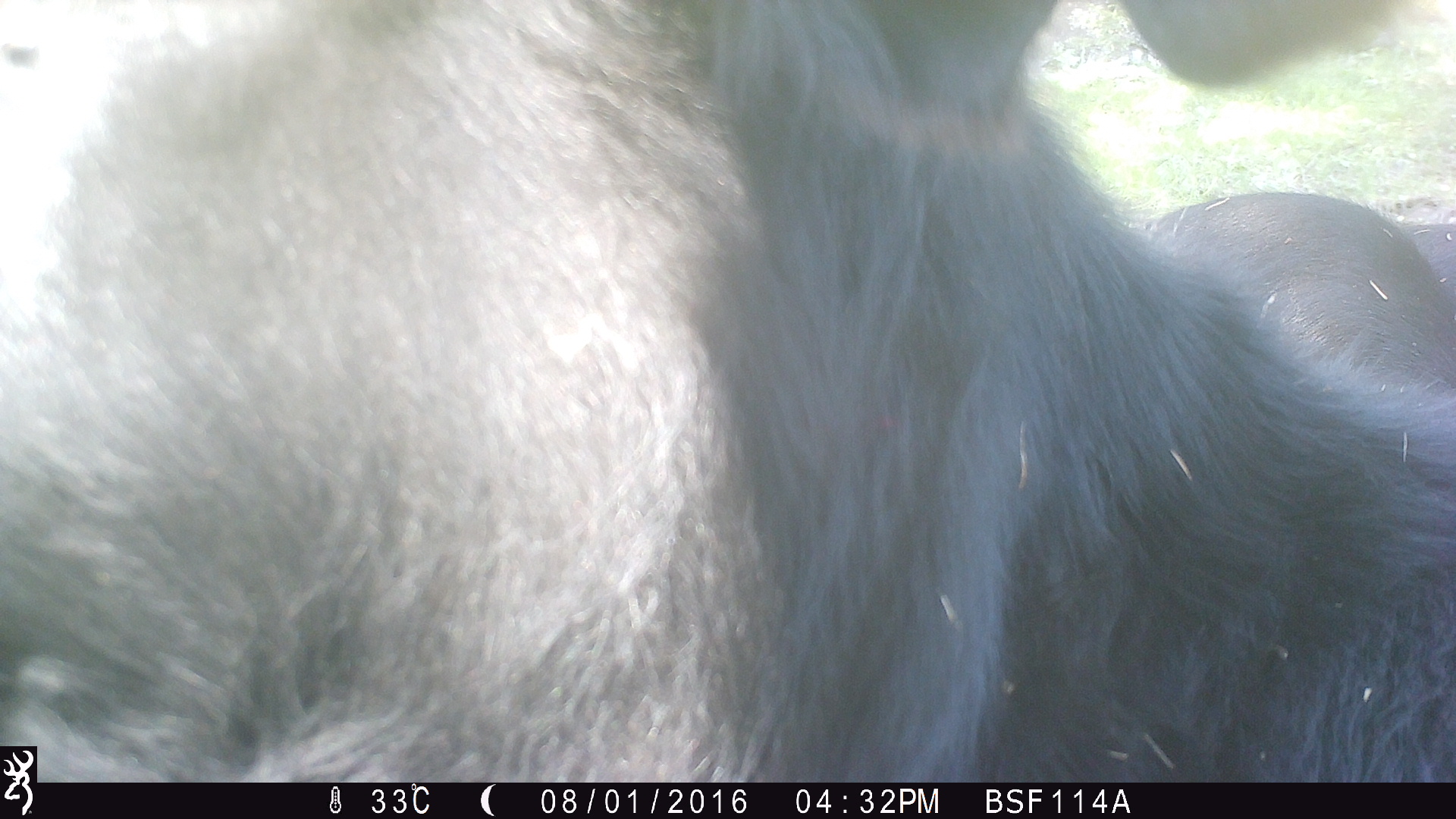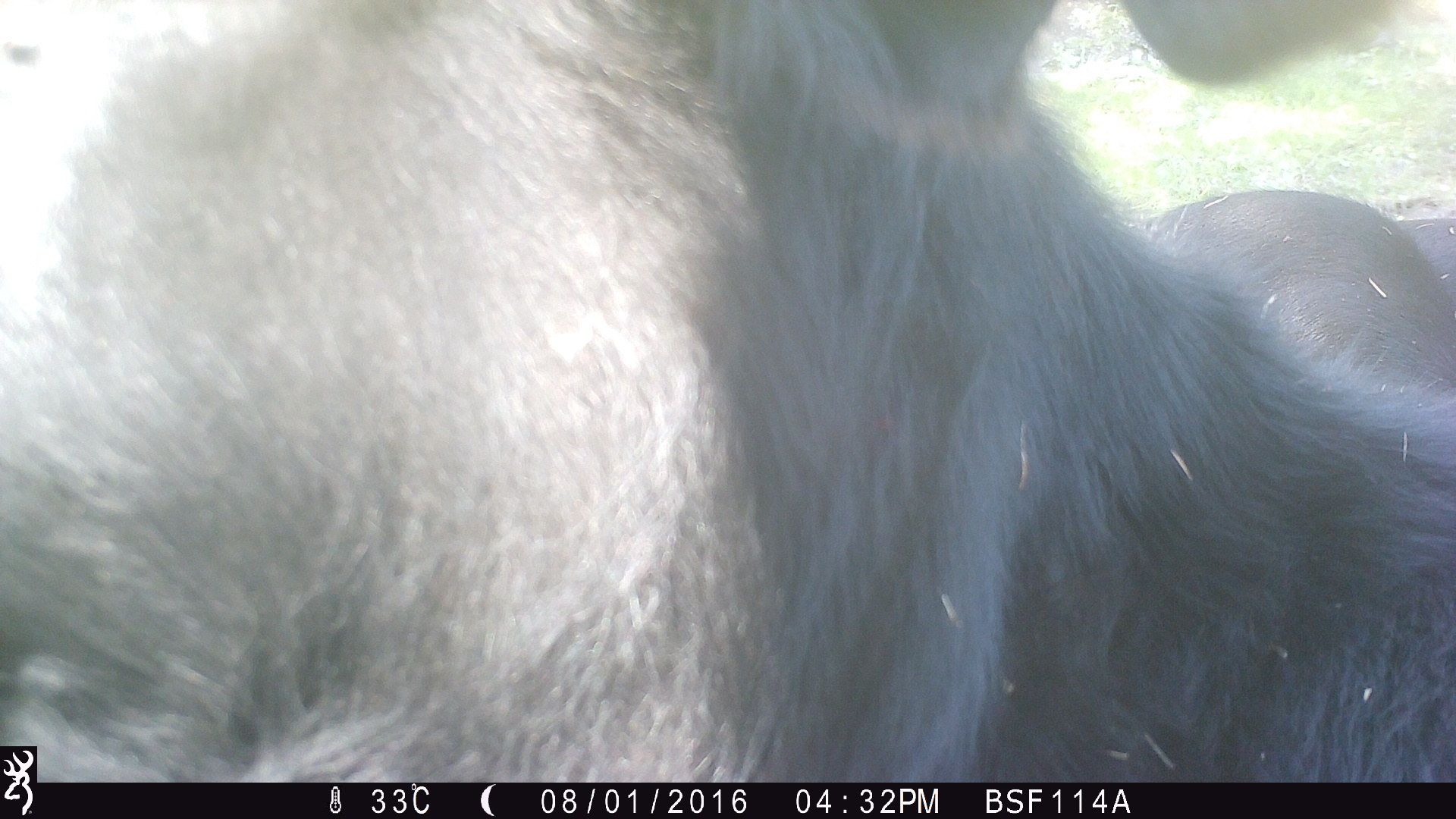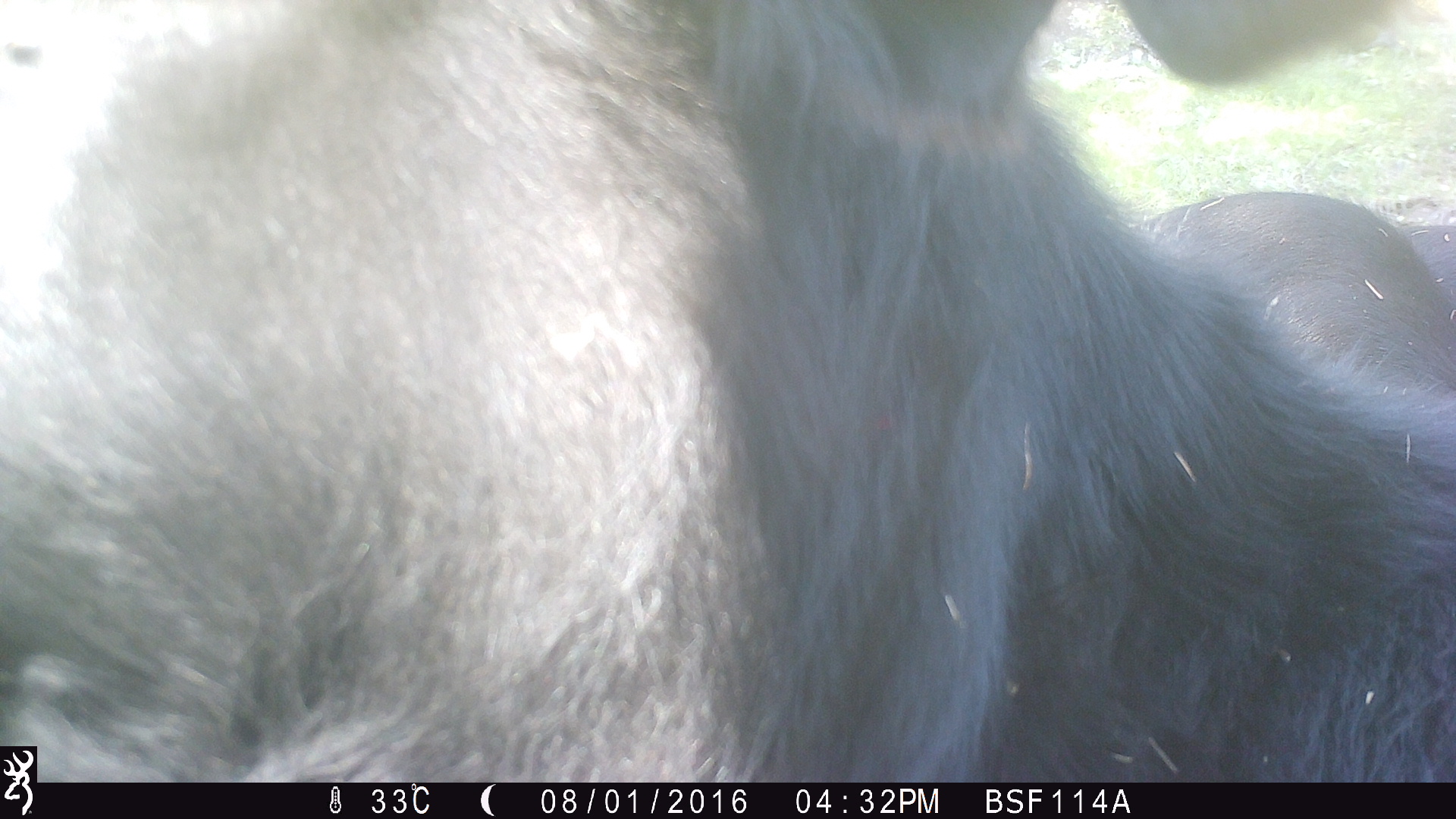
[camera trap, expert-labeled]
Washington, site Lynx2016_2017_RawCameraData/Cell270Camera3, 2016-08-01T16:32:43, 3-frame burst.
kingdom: Animalia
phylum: Chordata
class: Mammalia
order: Artiodactyla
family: Bovidae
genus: Bos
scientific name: Bos taurus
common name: domestic cattle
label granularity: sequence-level